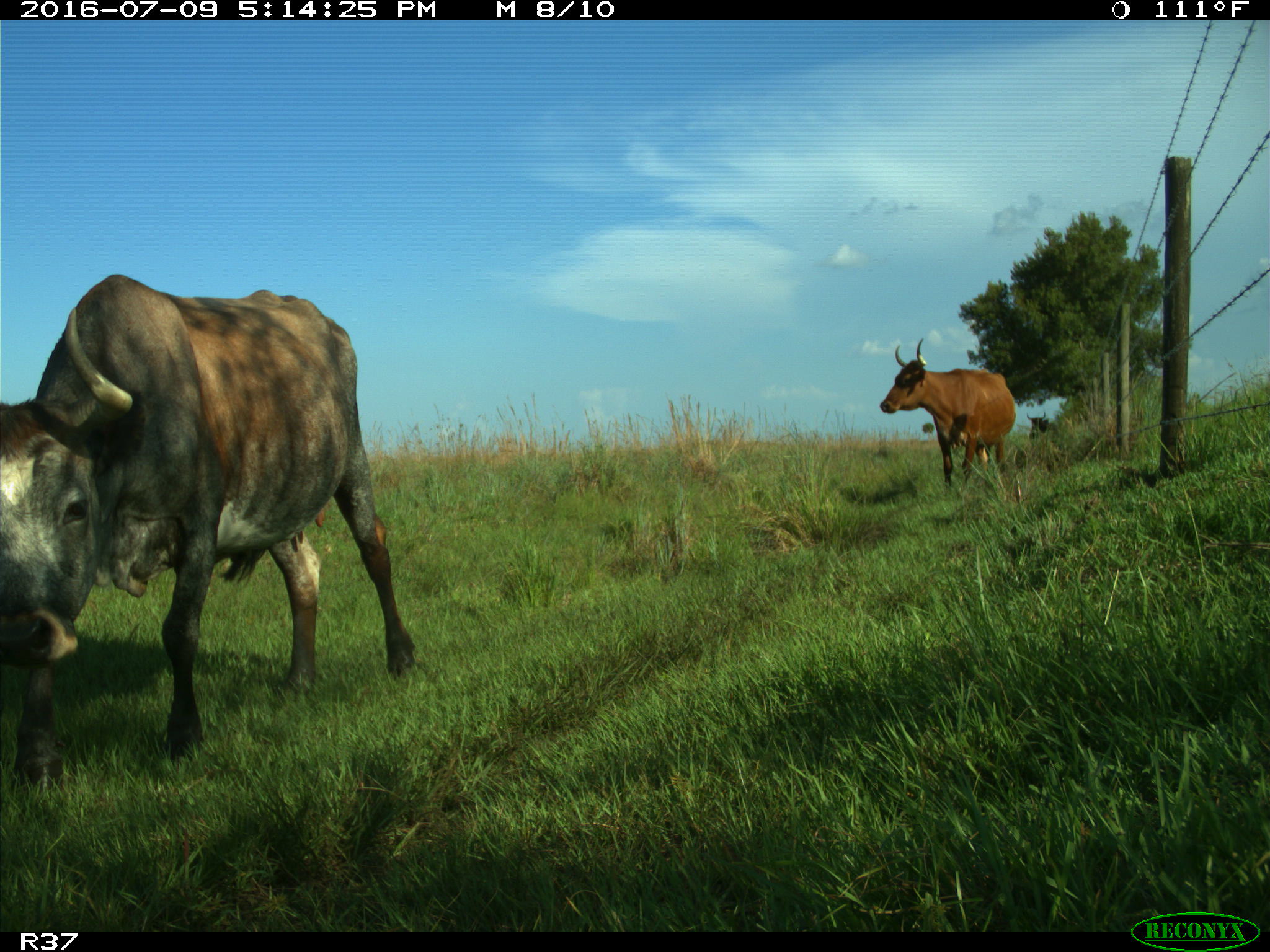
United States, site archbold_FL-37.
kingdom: Animalia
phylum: Chordata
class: Mammalia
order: Artiodactyla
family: Bovidae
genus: Bos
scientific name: Bos taurus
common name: domestic cow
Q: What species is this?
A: Bos taurus (domestic cow).